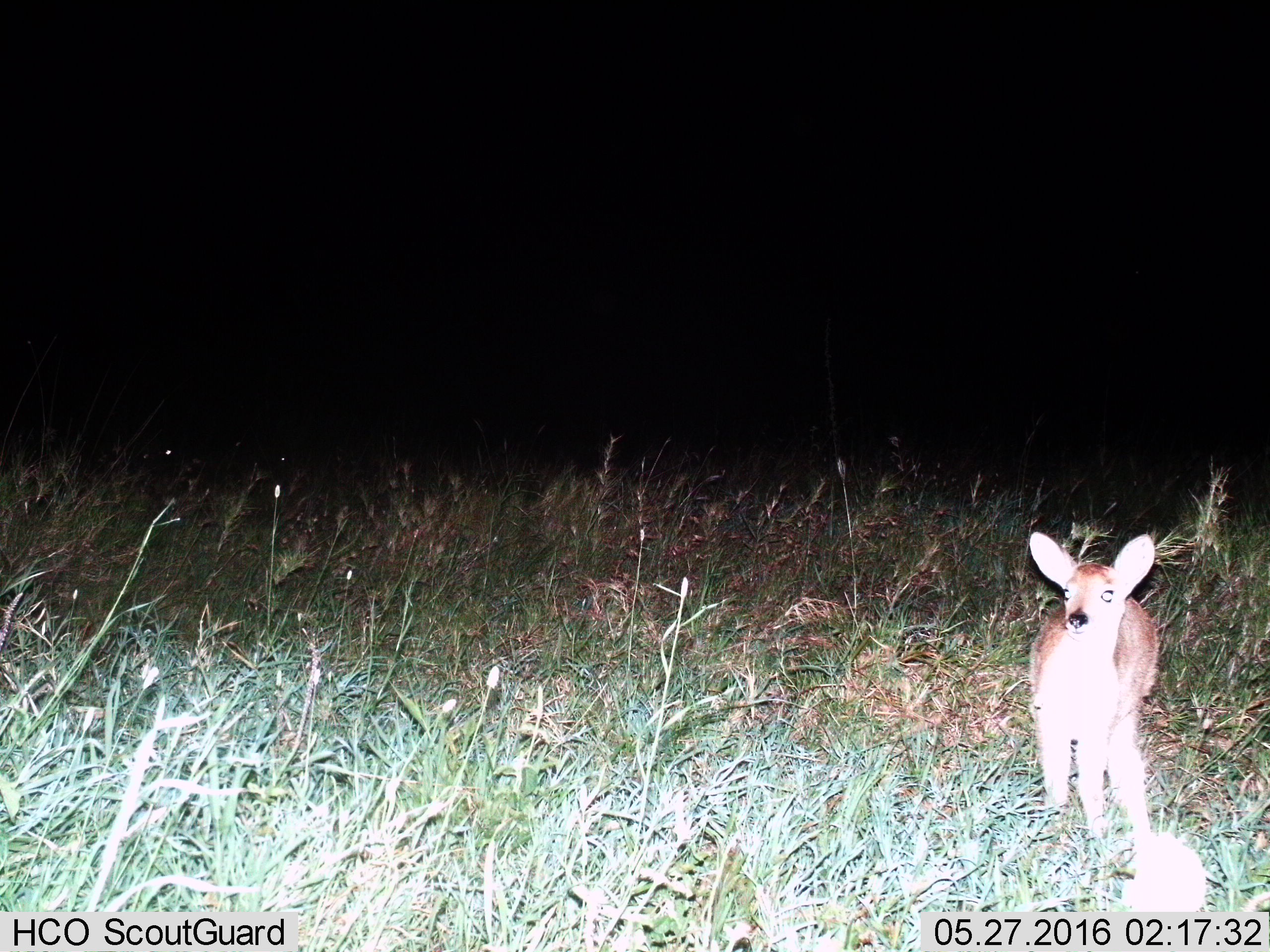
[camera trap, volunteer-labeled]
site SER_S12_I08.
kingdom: Animalia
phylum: Chordata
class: Mammalia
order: Artiodactyla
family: Bovidae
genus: Raphicerus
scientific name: Raphicerus campestris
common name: steenbok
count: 1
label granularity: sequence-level